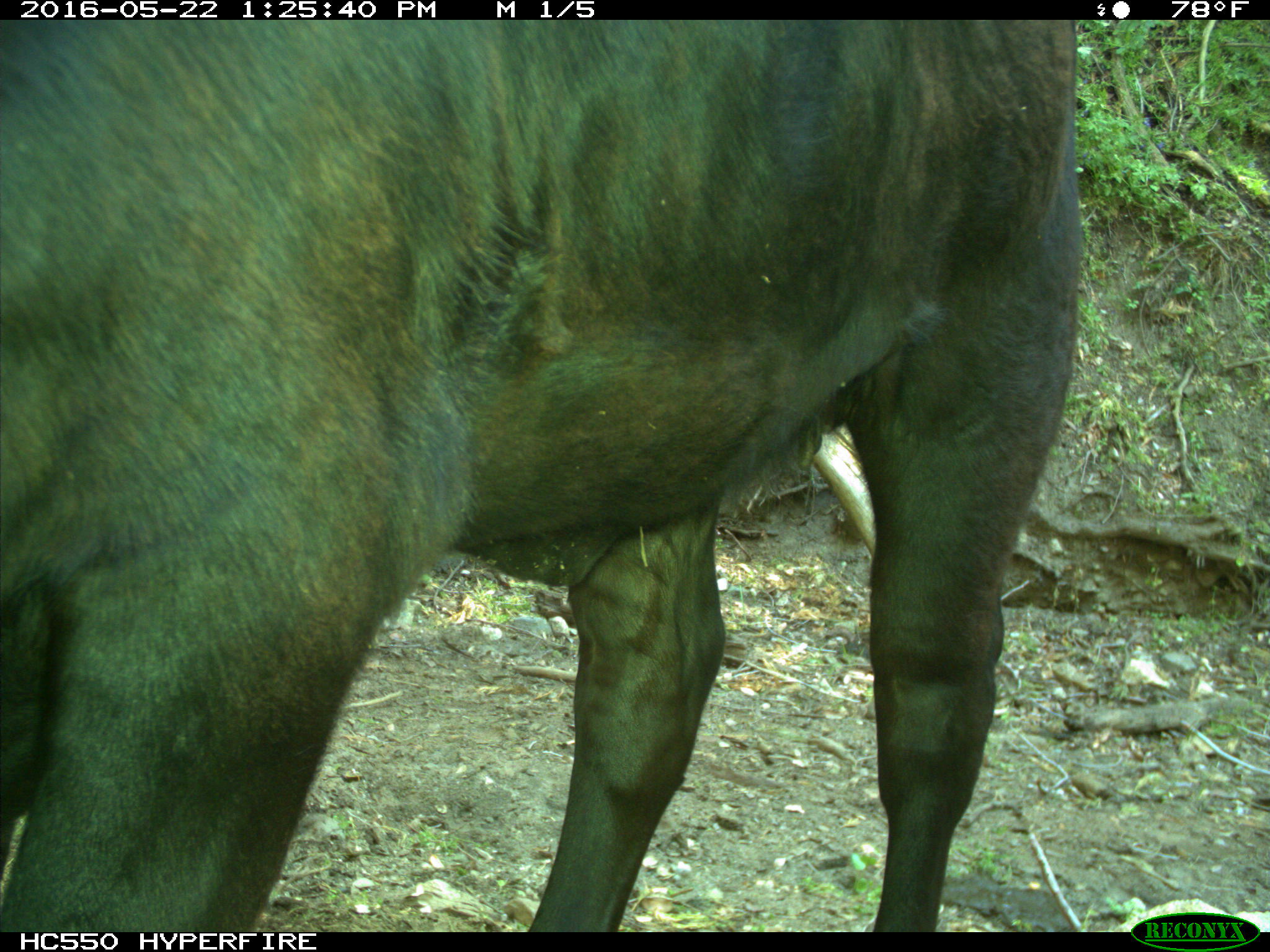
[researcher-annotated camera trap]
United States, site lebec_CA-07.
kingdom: Animalia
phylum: Chordata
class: Mammalia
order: Artiodactyla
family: Bovidae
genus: Bos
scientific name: Bos taurus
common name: domestic cow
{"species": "Bos taurus (domestic cow)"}